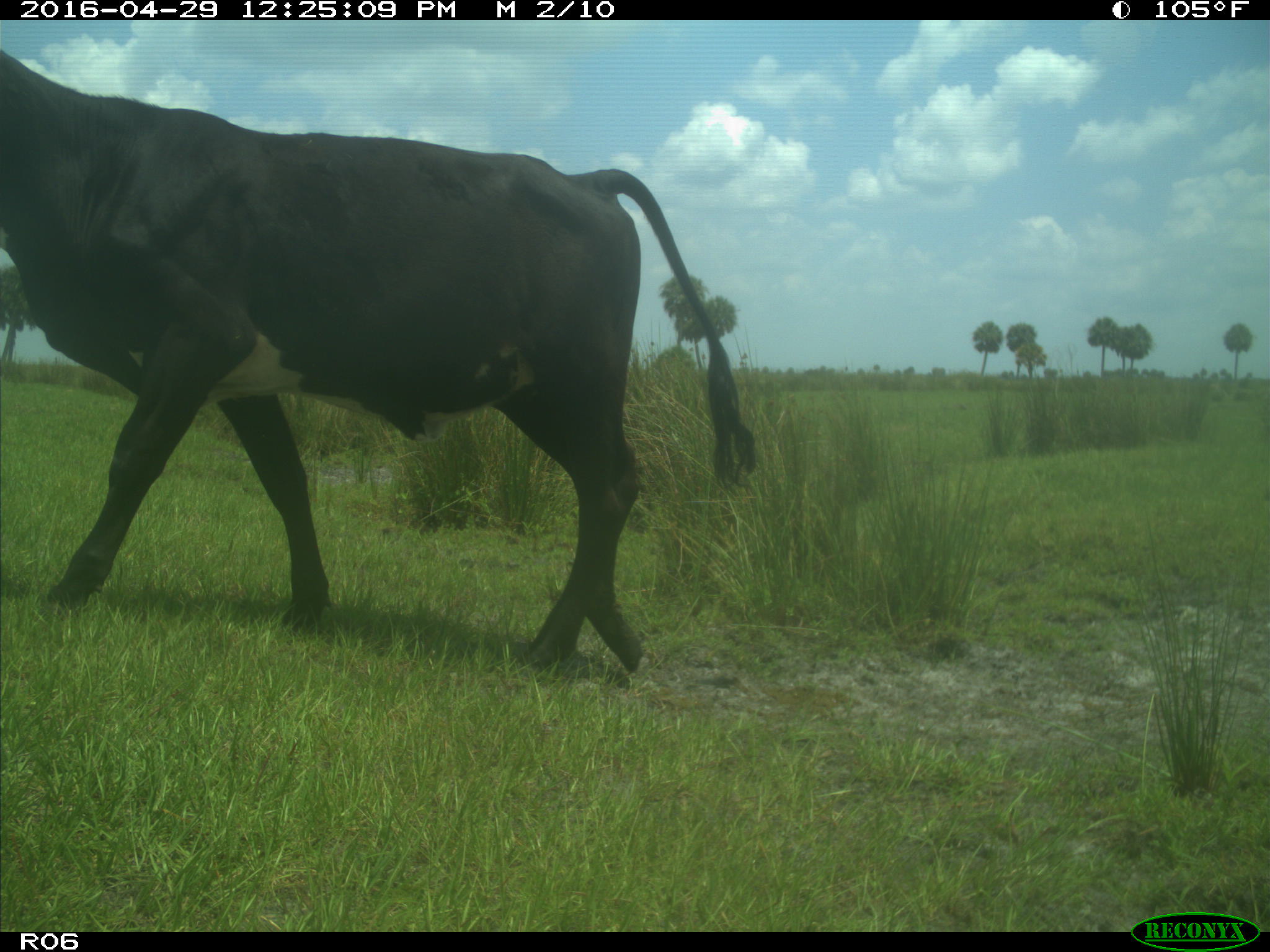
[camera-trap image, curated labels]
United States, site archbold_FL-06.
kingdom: Animalia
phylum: Chordata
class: Mammalia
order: Artiodactyla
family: Bovidae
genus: Bos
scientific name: Bos taurus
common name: domestic cow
Bos taurus (domestic cow).